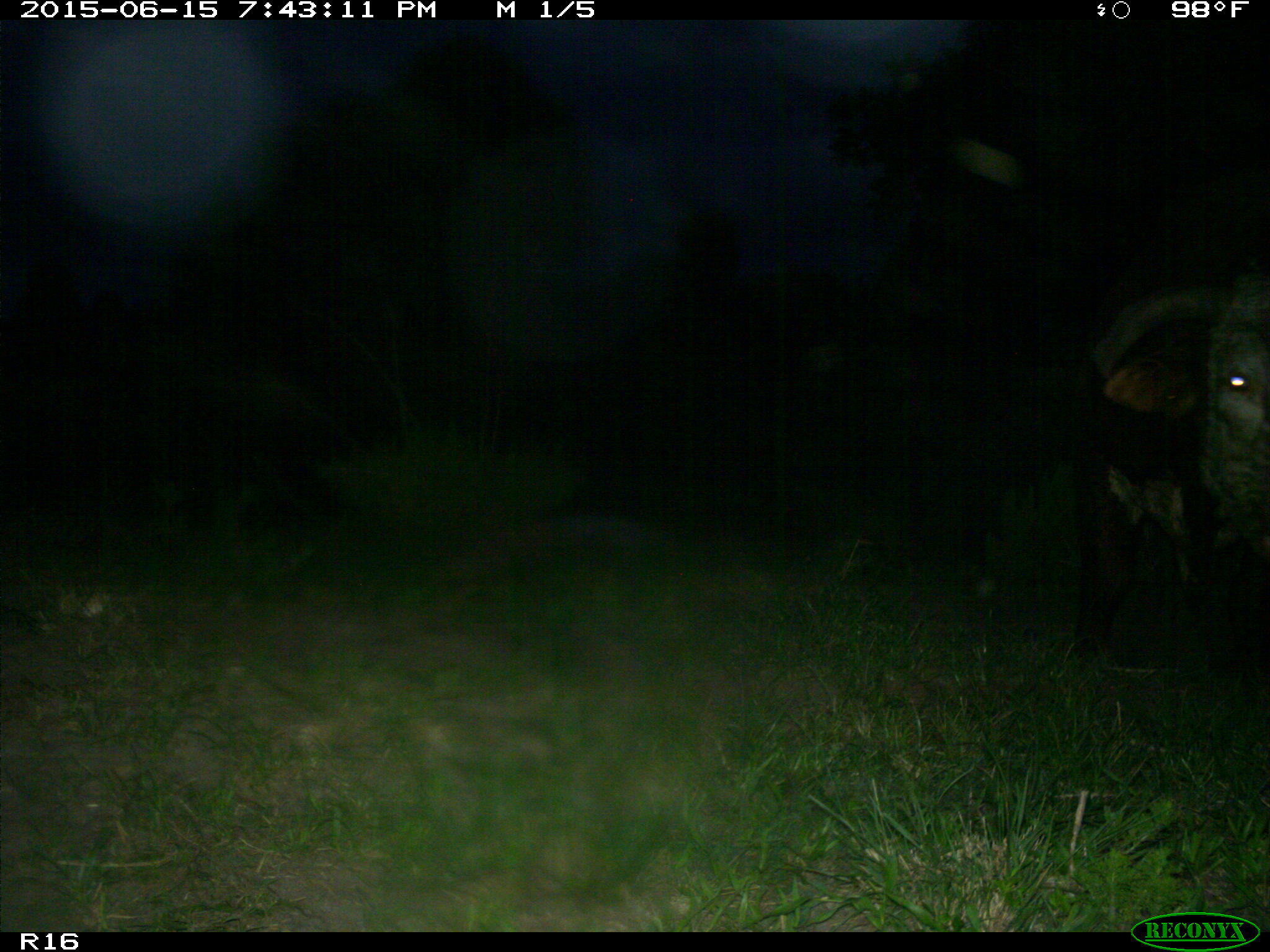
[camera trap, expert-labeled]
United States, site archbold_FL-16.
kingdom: Animalia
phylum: Chordata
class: Mammalia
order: Artiodactyla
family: Bovidae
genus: Bos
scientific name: Bos taurus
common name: domestic cow